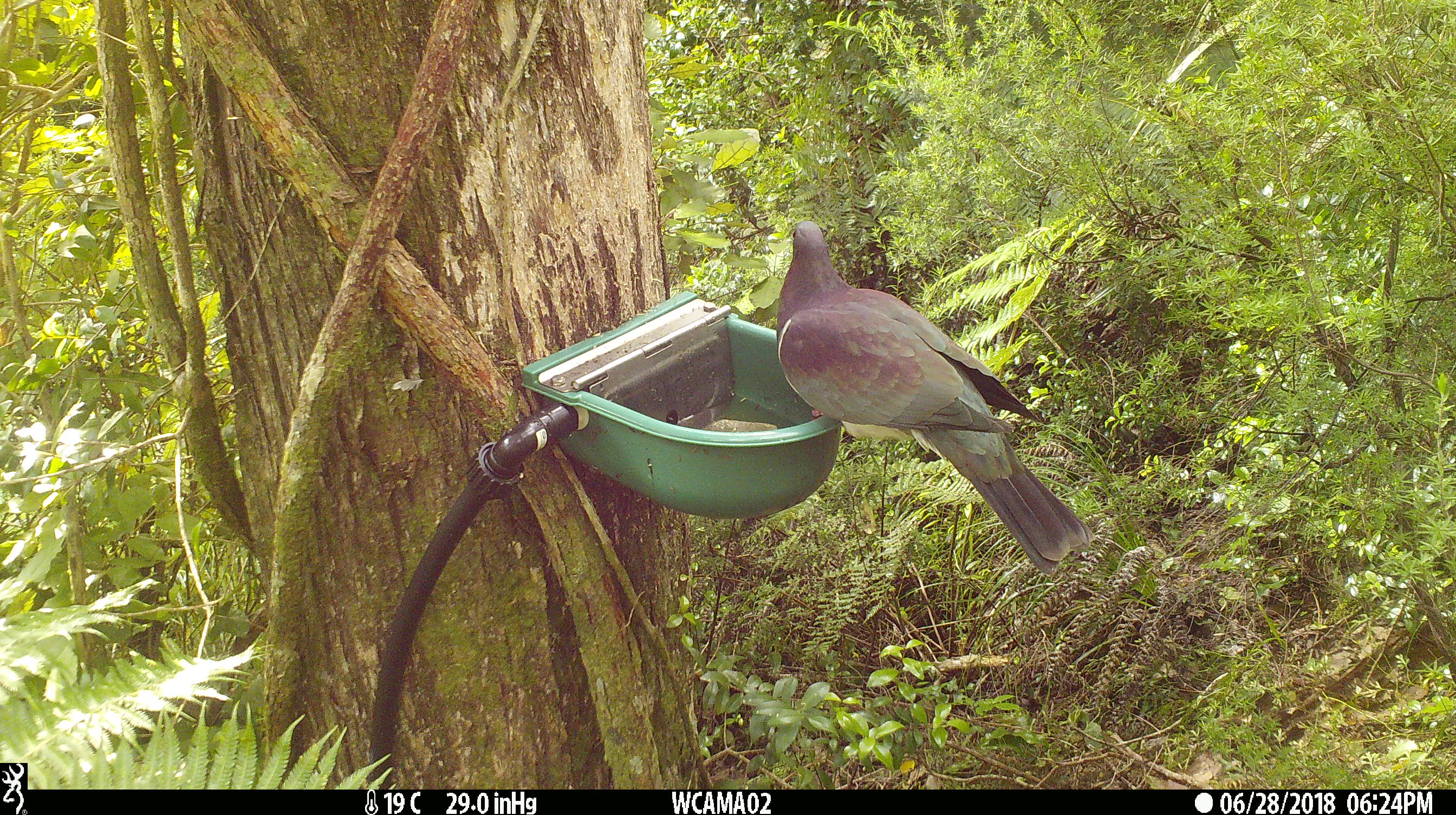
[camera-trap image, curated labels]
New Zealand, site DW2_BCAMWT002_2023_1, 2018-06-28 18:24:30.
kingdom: Animalia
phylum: Chordata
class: Aves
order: Columbiformes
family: Columbidae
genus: Hemiphaga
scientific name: Hemiphaga novaeseelandiae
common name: new zealand pigeon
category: kereru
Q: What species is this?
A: Kereru (new zealand pigeon) (Hemiphaga novaeseelandiae).